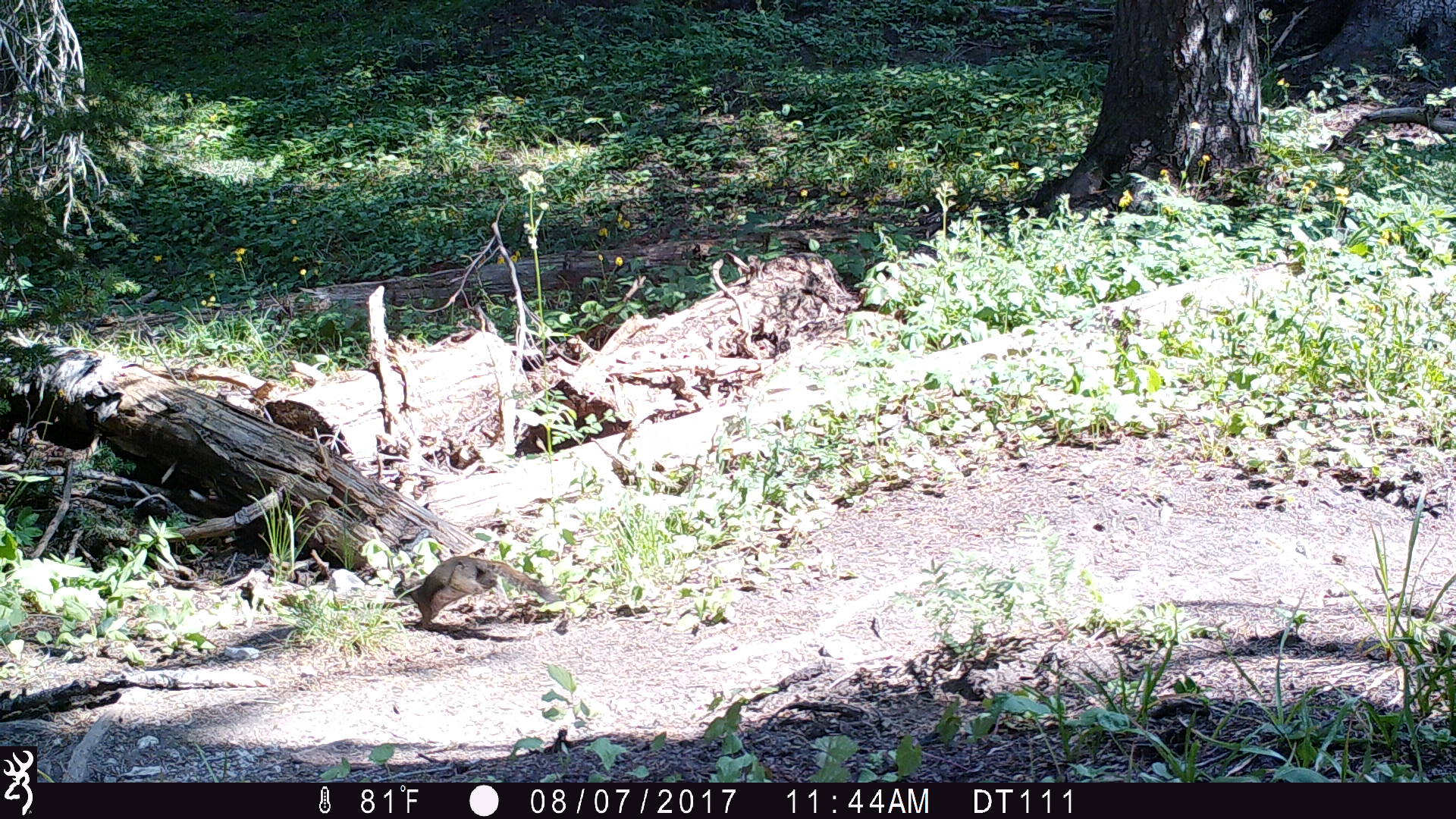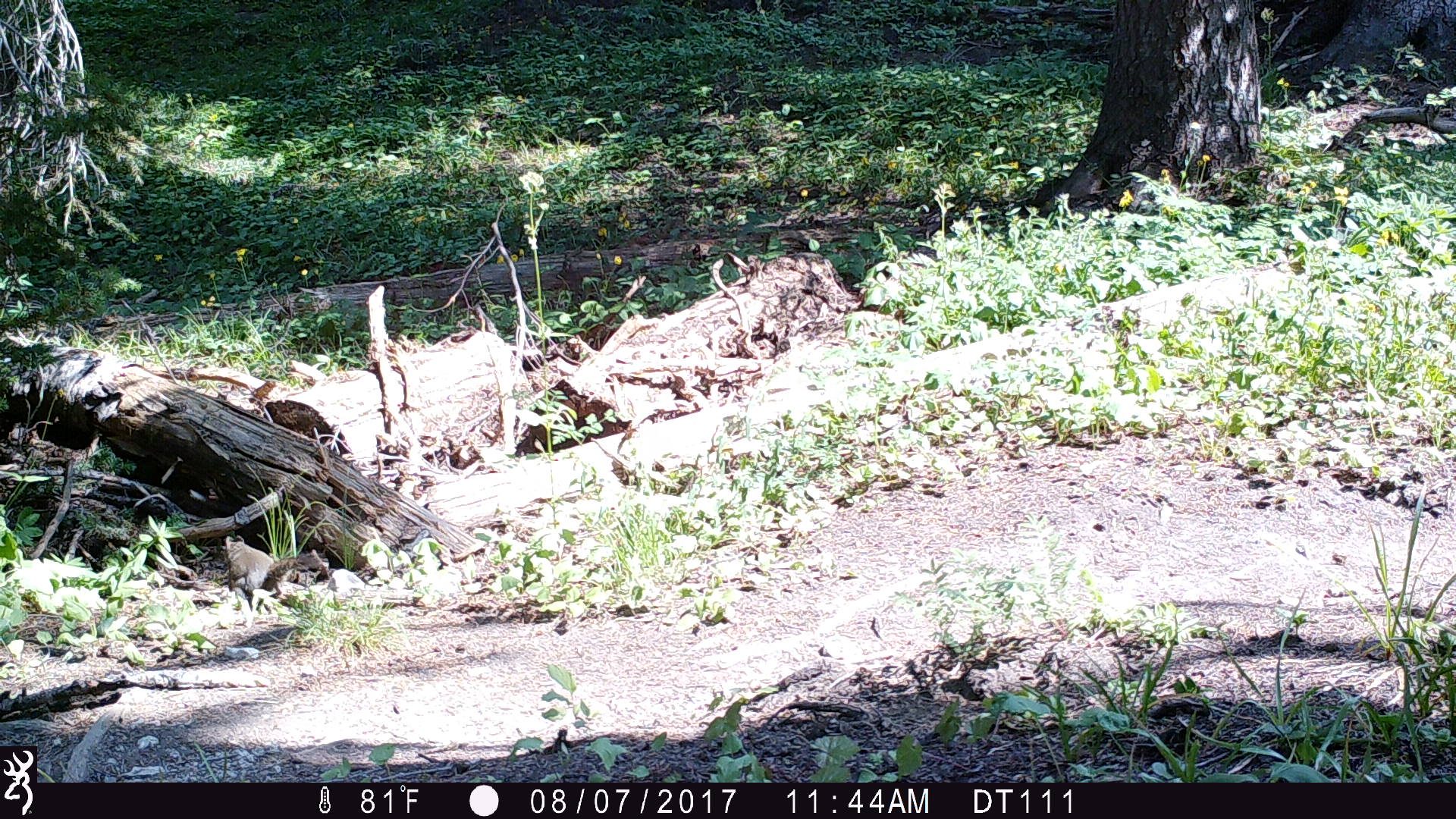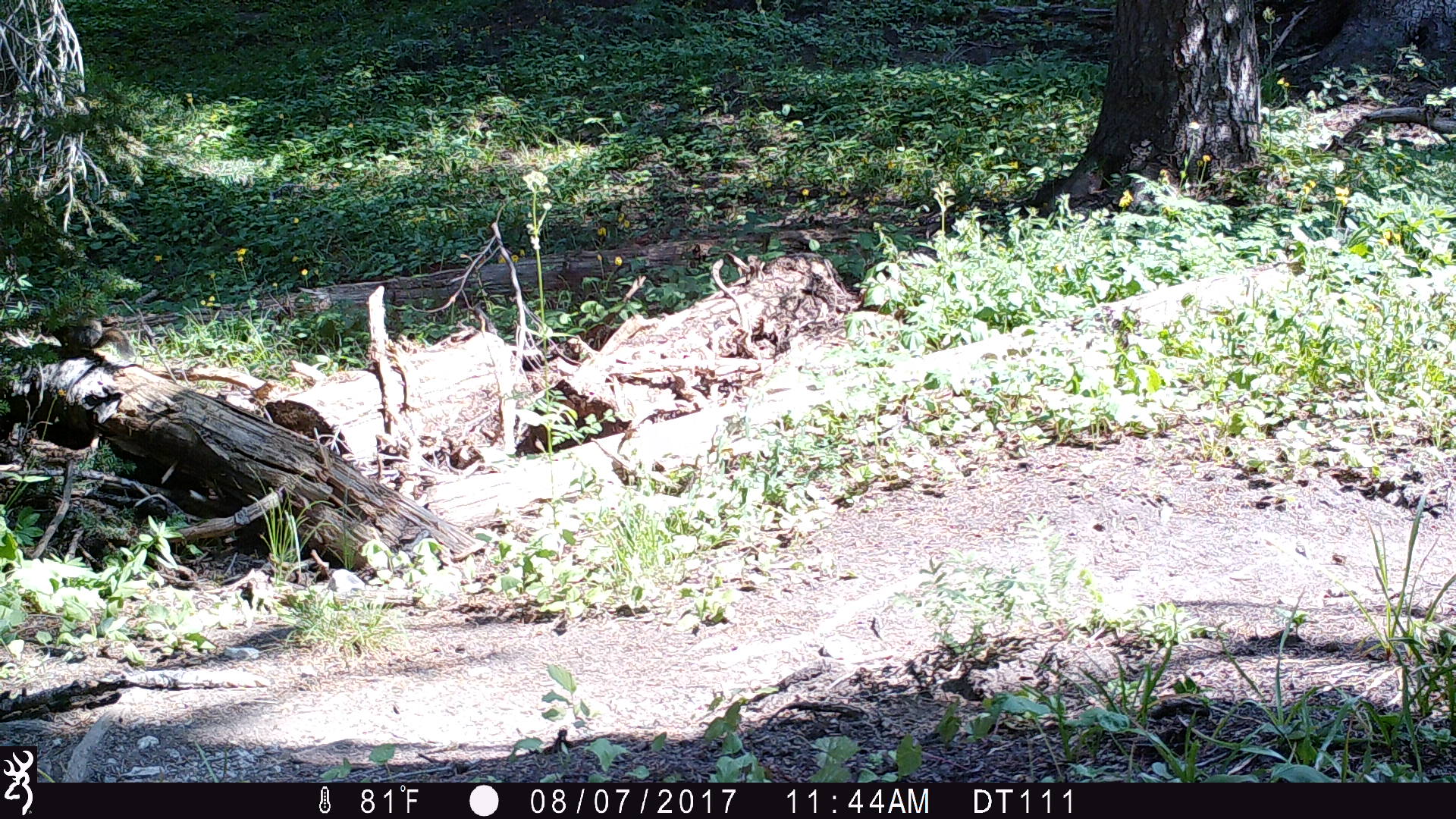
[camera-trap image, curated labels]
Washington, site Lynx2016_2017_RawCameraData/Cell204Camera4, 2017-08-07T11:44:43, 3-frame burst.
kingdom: Animalia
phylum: Chordata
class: Mammalia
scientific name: Mammalia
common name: small mammal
Small mammal (Mammalia). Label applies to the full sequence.